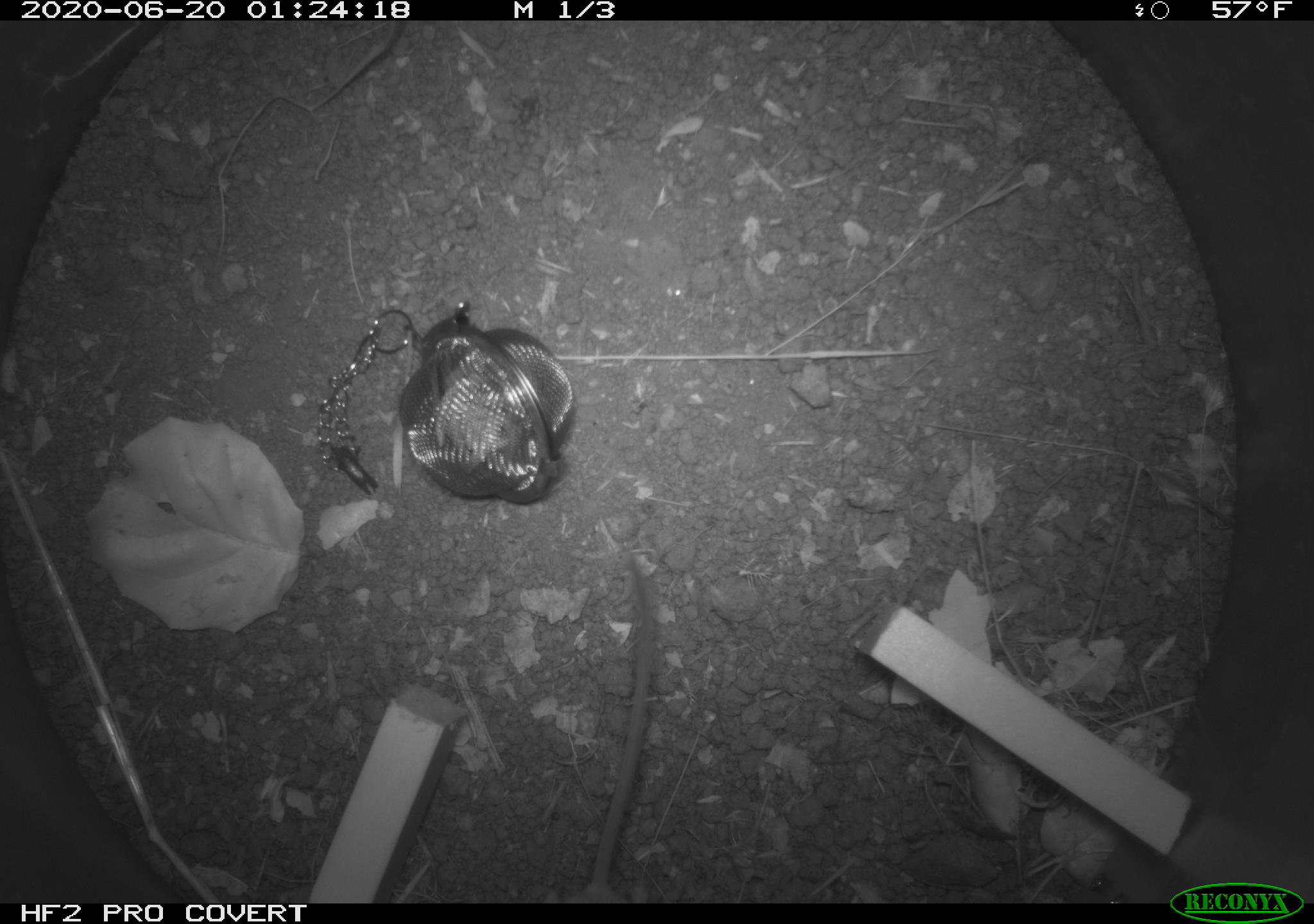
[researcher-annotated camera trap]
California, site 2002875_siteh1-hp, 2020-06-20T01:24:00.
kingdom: Animalia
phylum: Chordata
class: Mammalia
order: Rodentia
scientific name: Rodentia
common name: mouse species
Mouse species (Rodentia).